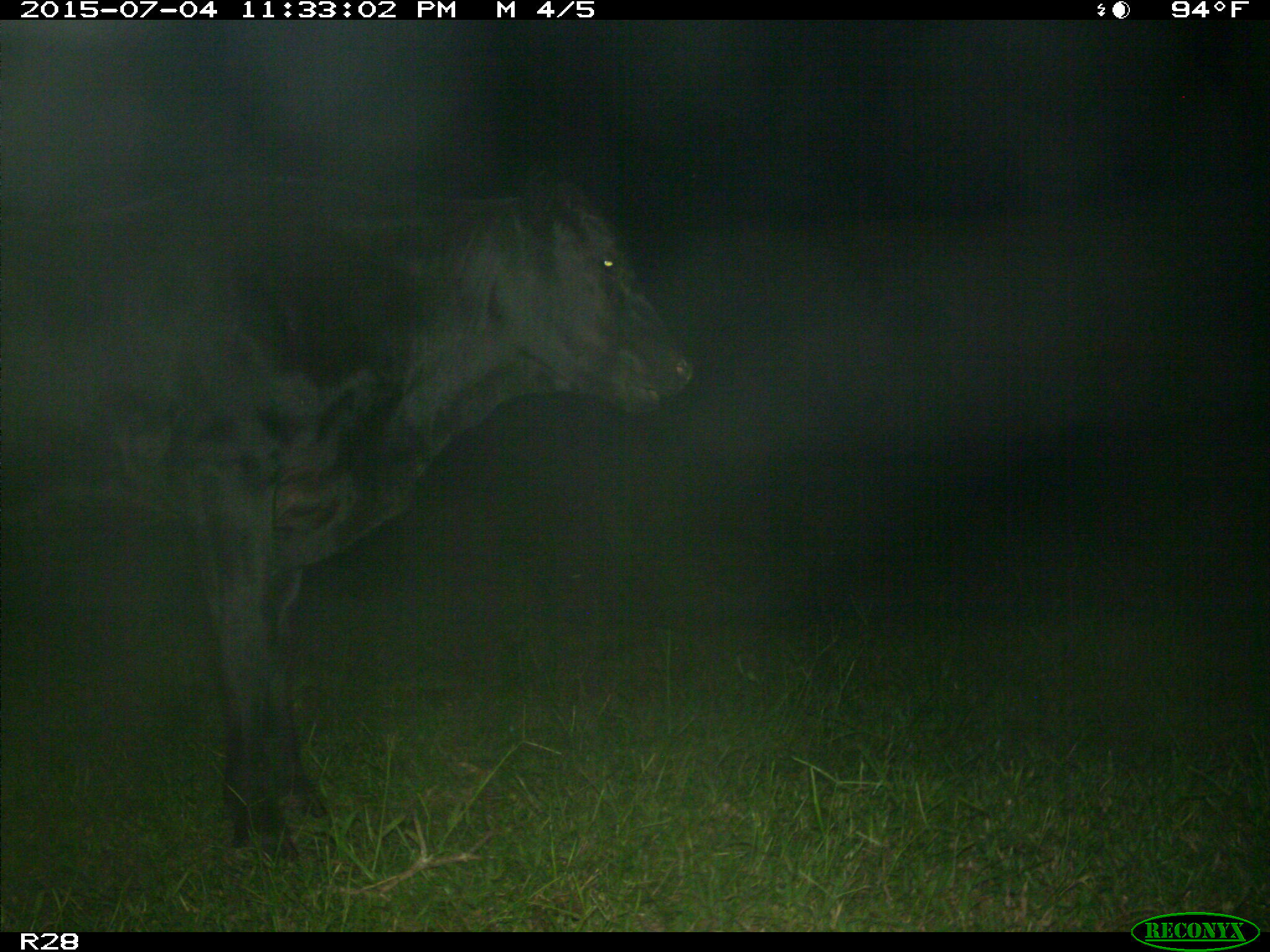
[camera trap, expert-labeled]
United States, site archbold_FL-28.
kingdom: Animalia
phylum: Chordata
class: Mammalia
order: Artiodactyla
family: Bovidae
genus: Bos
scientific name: Bos taurus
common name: domestic cow